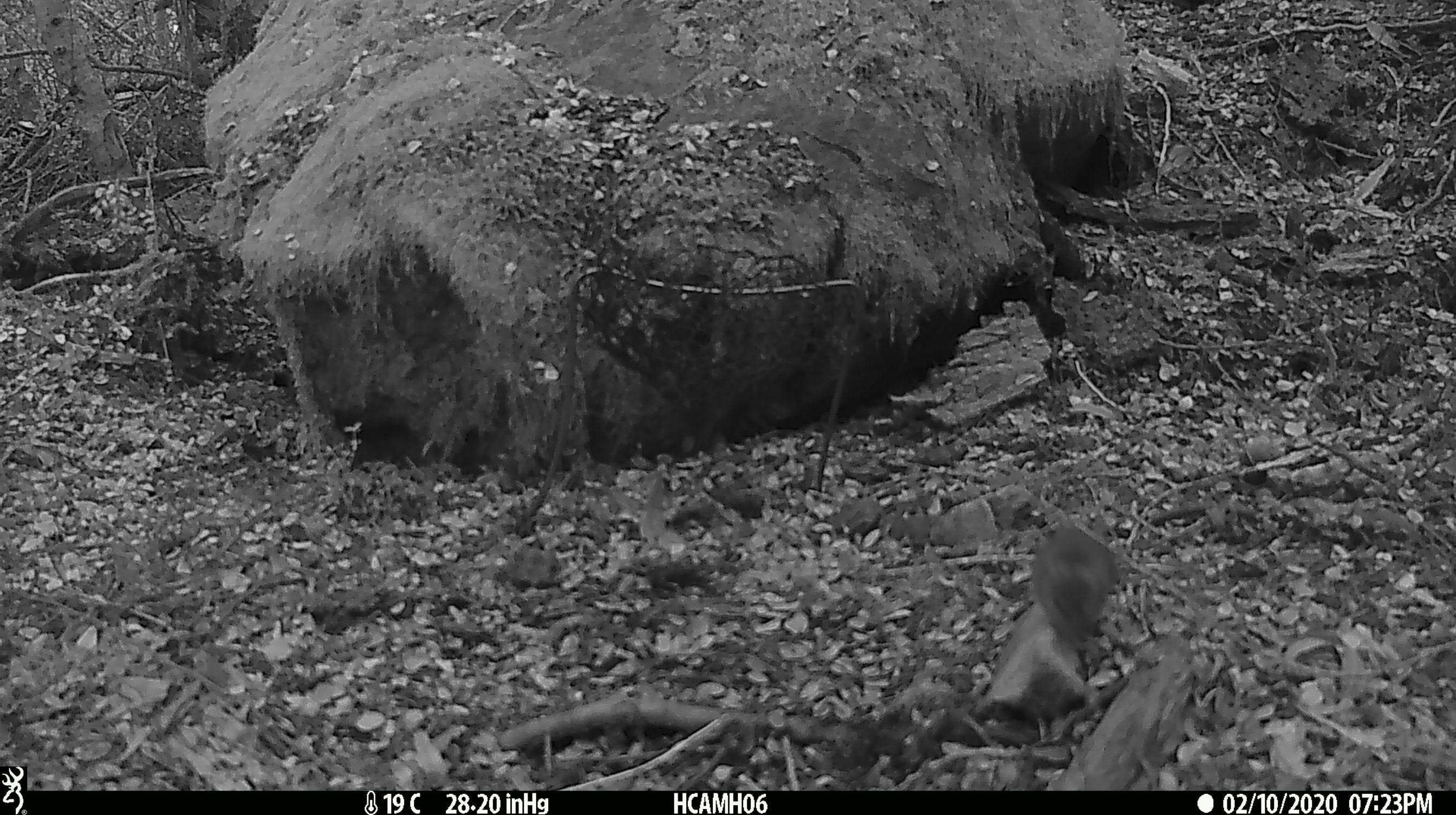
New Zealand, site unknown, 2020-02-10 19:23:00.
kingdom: Animalia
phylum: Chordata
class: Mammalia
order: Rodentia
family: Muridae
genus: Mus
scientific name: Mus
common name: mouse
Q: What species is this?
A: Mouse (Mus).